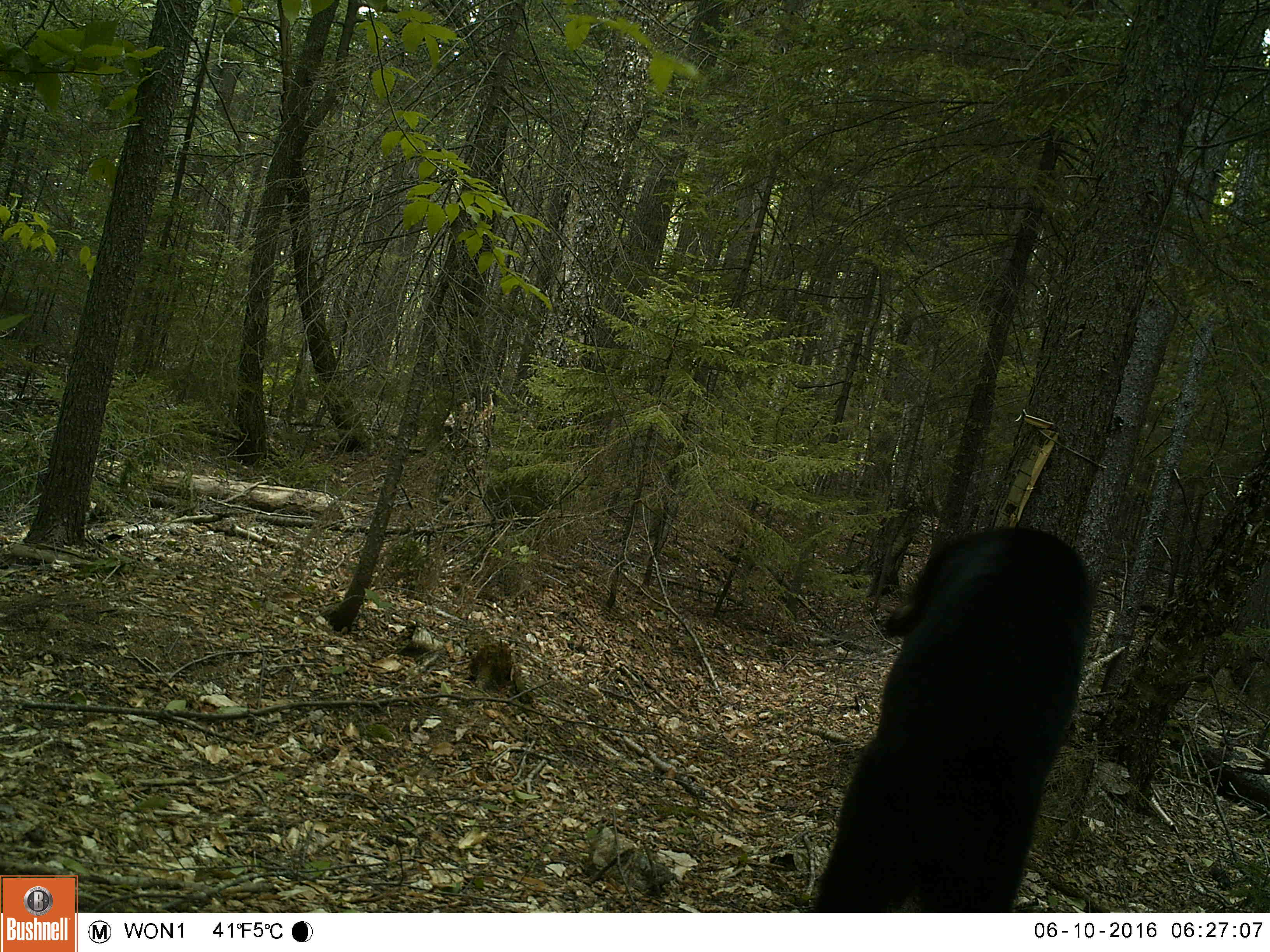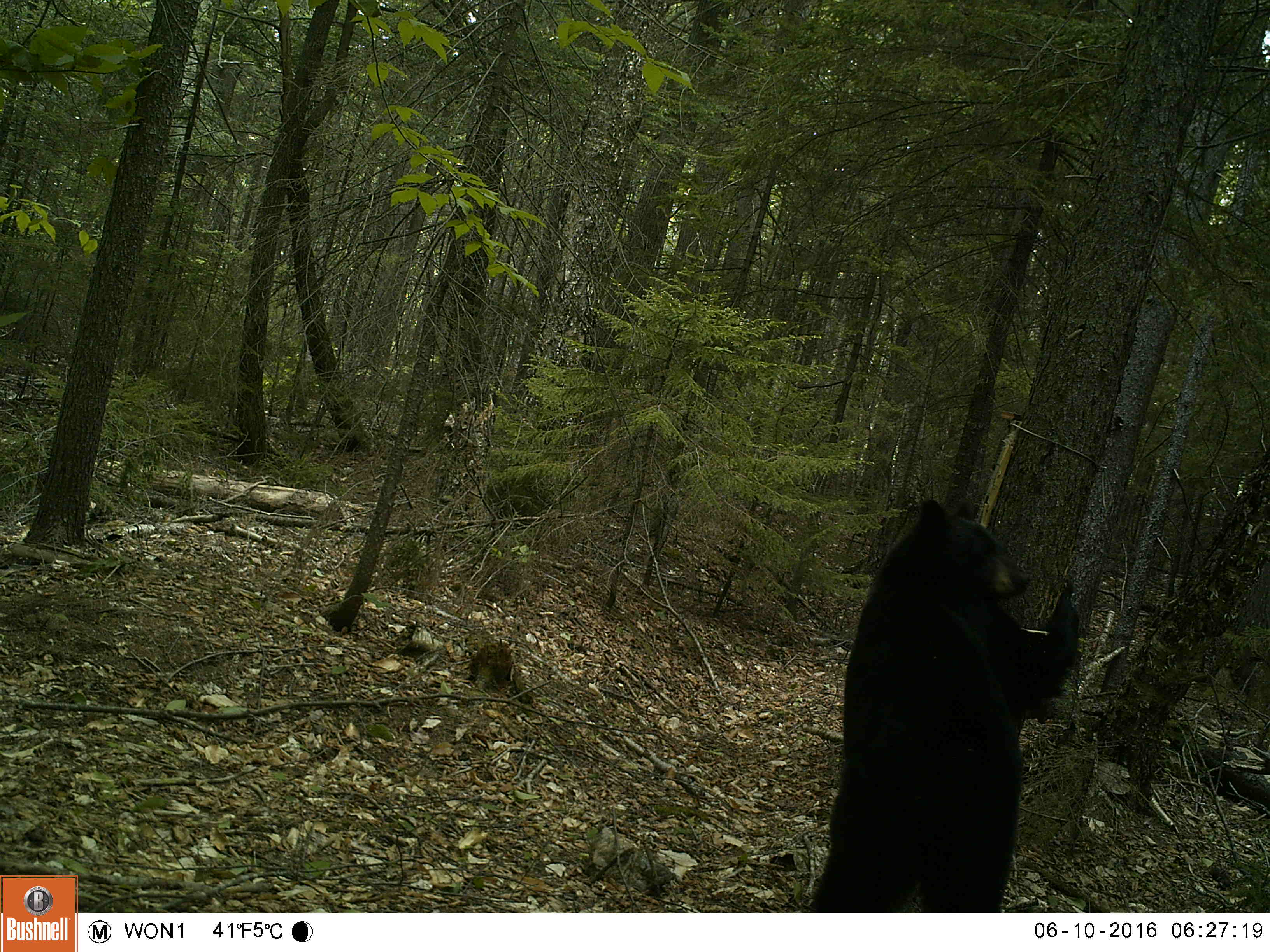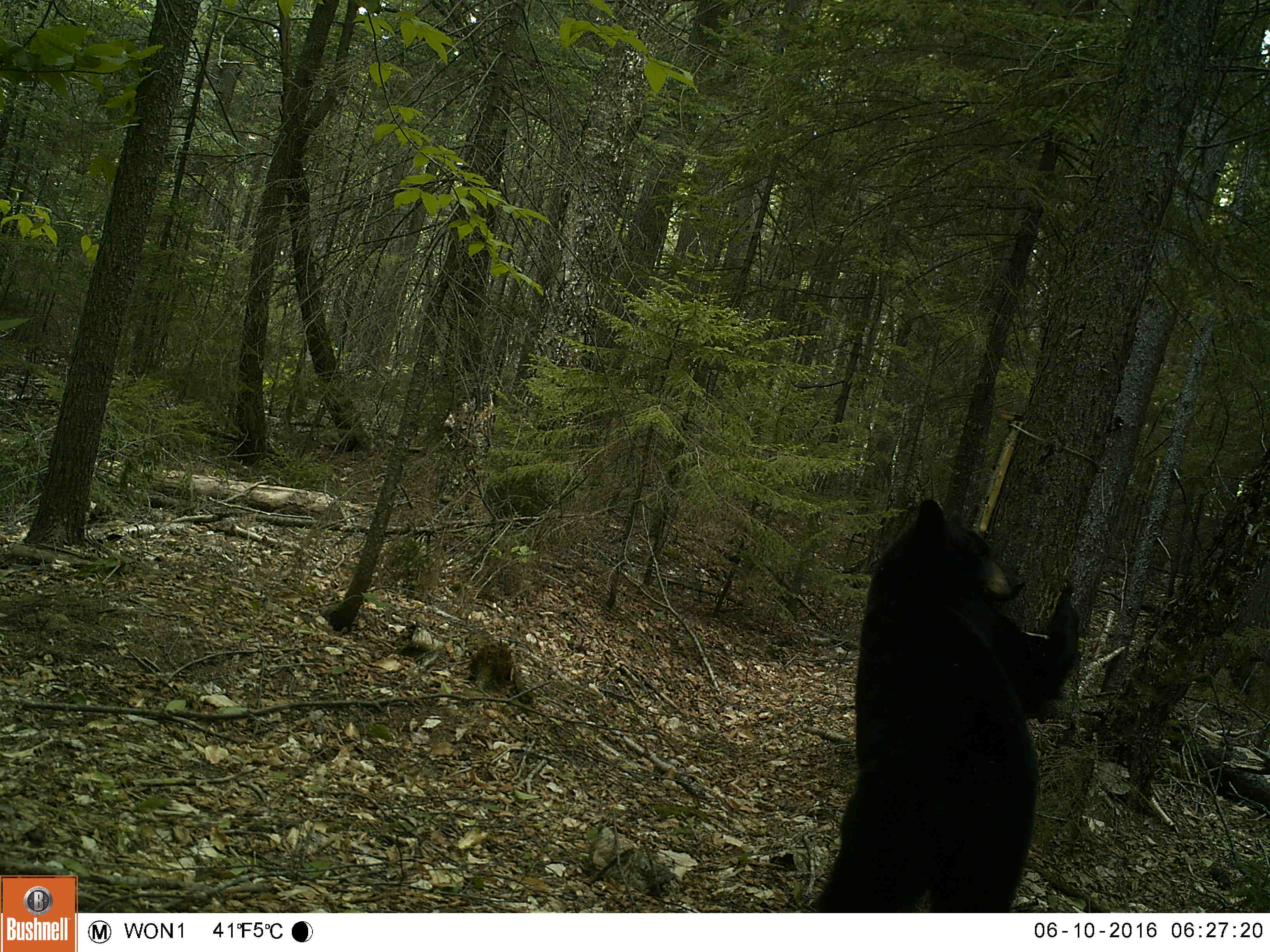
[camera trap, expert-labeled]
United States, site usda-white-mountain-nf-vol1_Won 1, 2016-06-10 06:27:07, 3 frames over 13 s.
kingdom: Animalia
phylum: Chordata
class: Mammalia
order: Carnivora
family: Ursidae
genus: Ursus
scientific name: Ursus americanus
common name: black bear